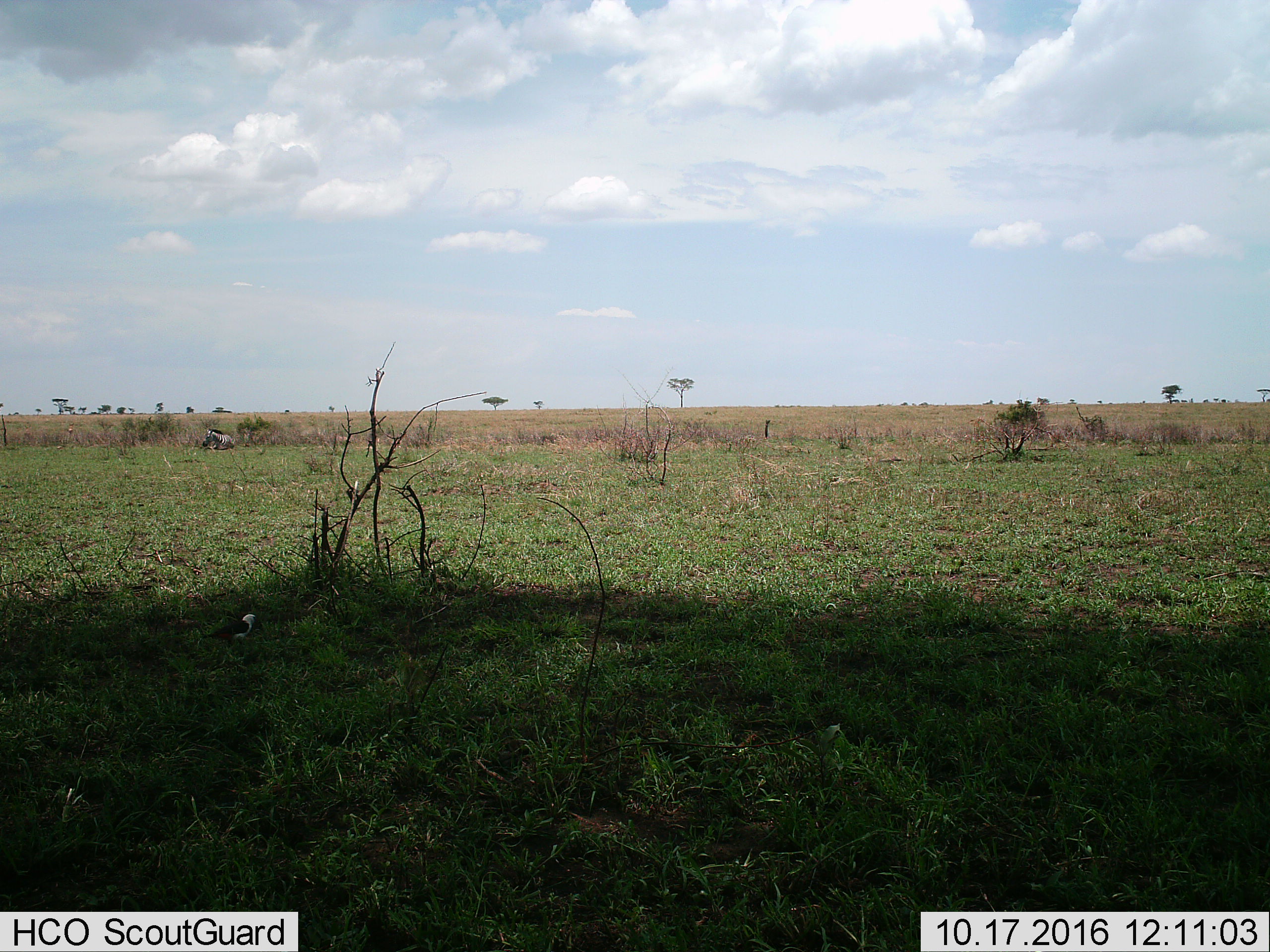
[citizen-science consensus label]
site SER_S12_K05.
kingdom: Animalia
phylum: Chordata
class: Mammalia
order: Perissodactyla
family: Equidae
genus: Equus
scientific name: Equus quagga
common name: plains zebra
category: zebraplains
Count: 1.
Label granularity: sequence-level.